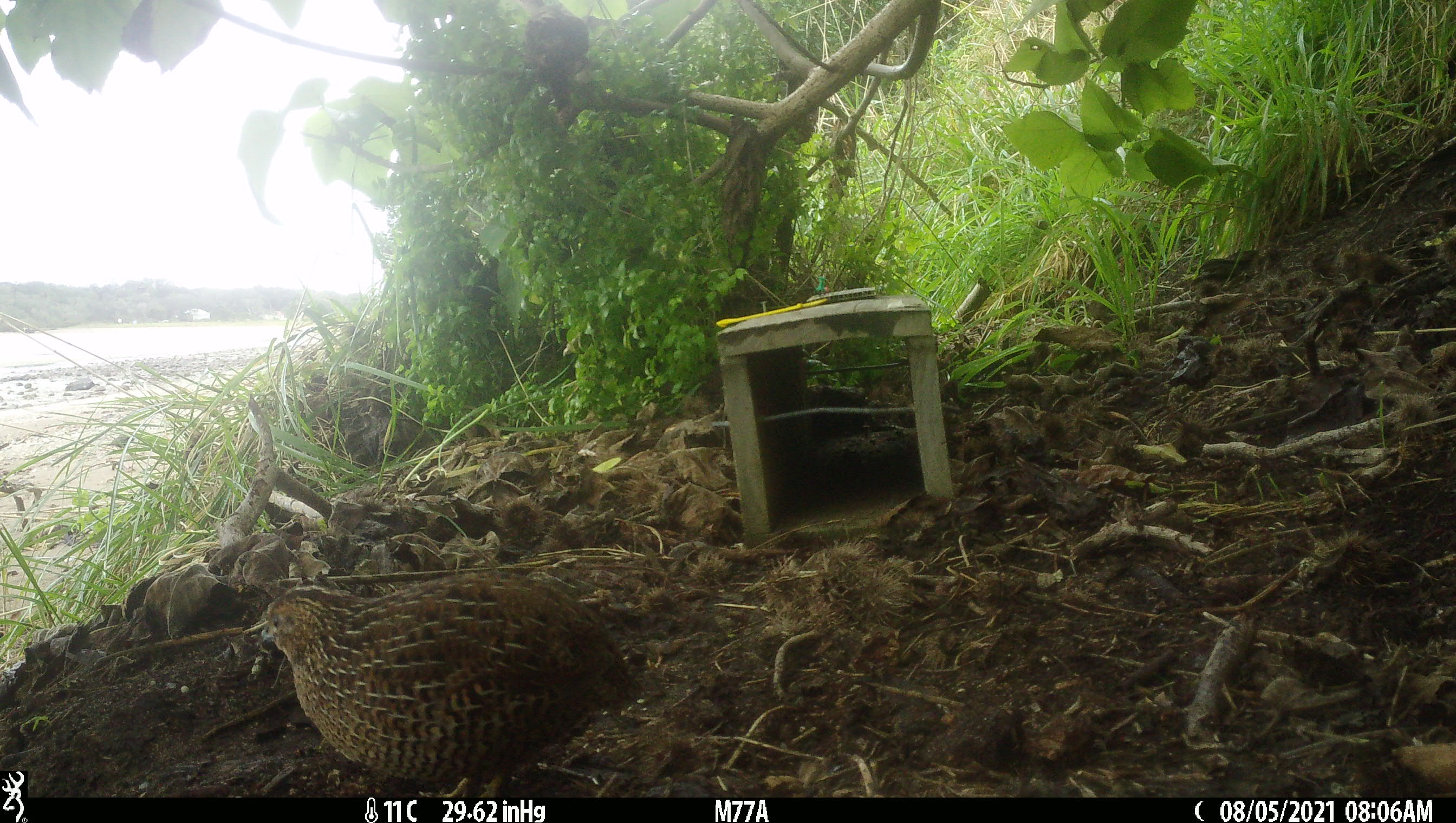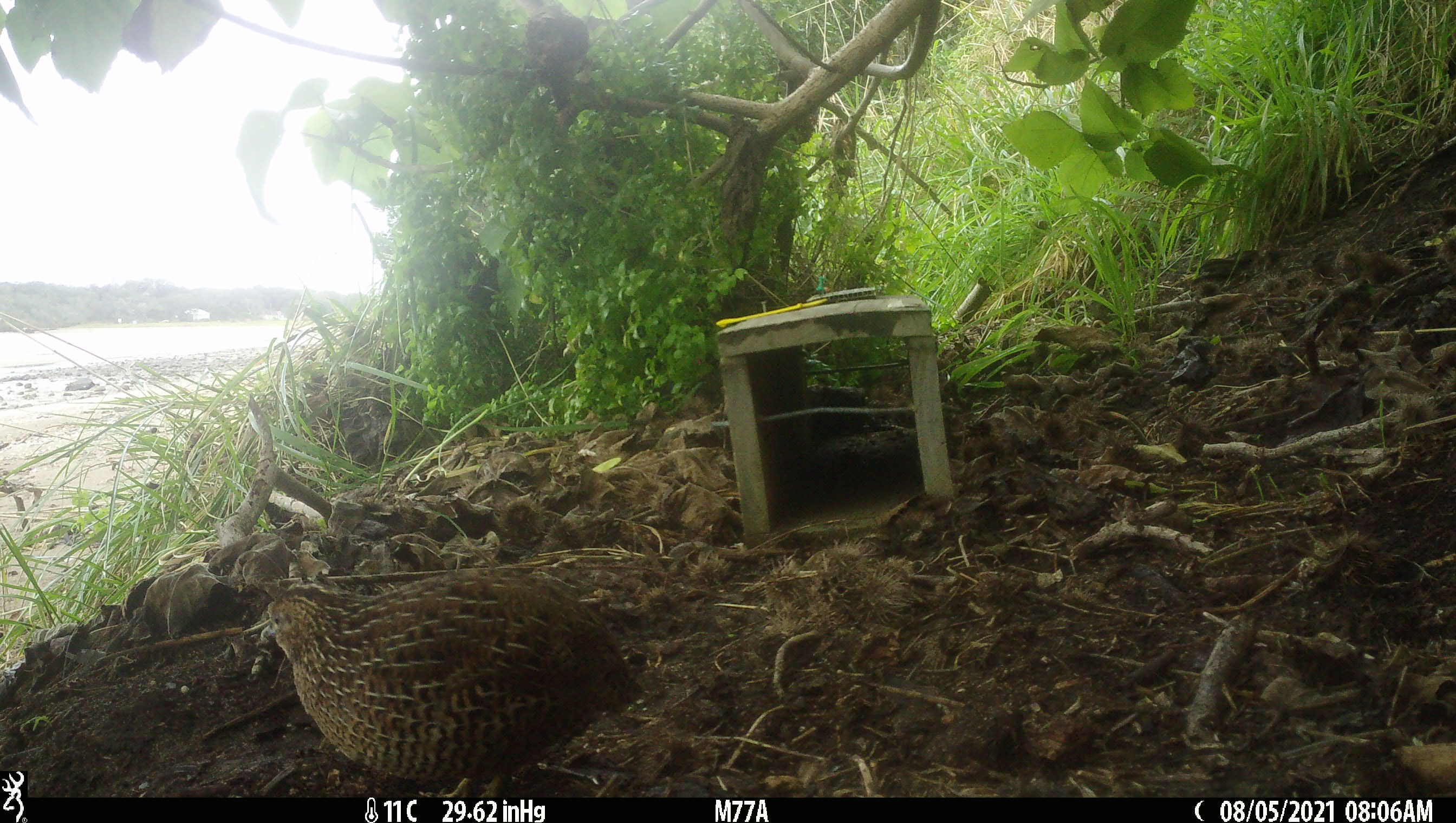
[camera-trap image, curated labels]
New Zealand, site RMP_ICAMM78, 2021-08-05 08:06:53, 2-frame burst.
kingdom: Animalia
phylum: Chordata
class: Aves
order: Galliformes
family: Phasianidae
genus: Synoicus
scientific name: Synoicus ypsilophorus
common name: brown quail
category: quail brown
Quail brown (brown quail) (Synoicus ypsilophorus).